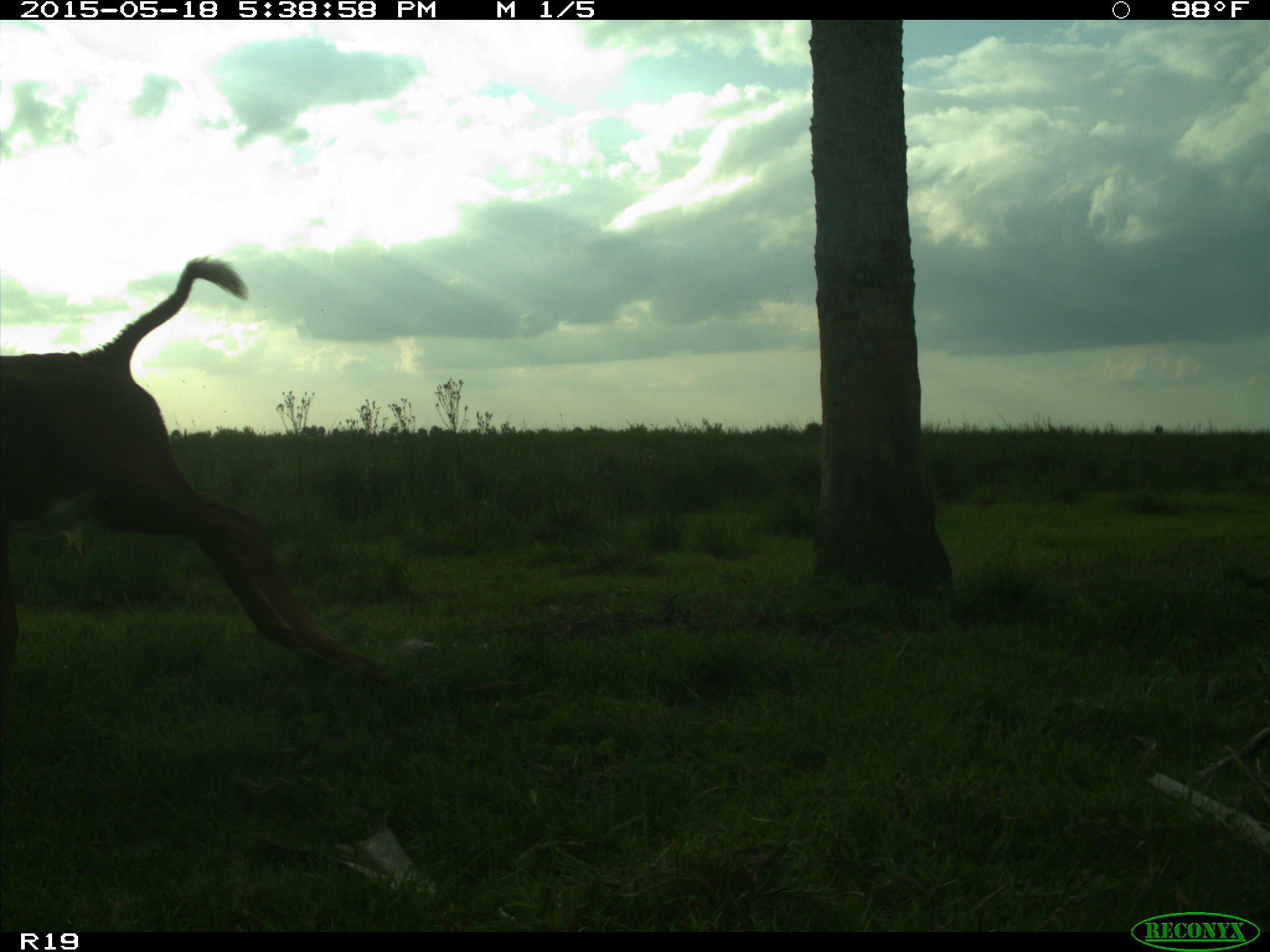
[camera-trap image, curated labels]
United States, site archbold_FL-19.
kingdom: Animalia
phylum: Chordata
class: Mammalia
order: Artiodactyla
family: Bovidae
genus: Bos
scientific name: Bos taurus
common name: domestic cow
Bos taurus (domestic cow).